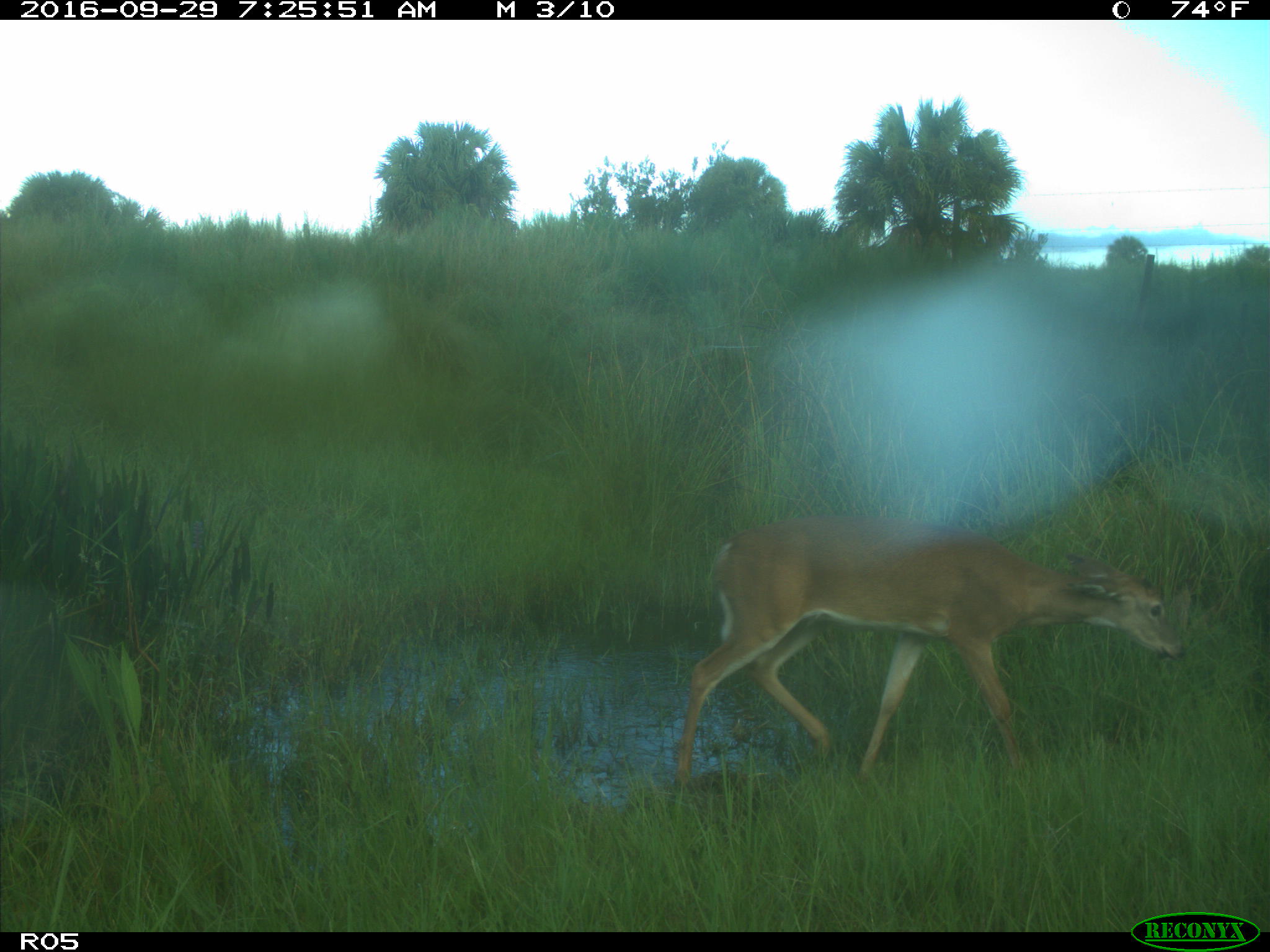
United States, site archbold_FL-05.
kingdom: Animalia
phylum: Chordata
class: Mammalia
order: Artiodactyla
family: Cervidae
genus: Odocoileus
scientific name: Odocoileus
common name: deer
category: unidentified deer